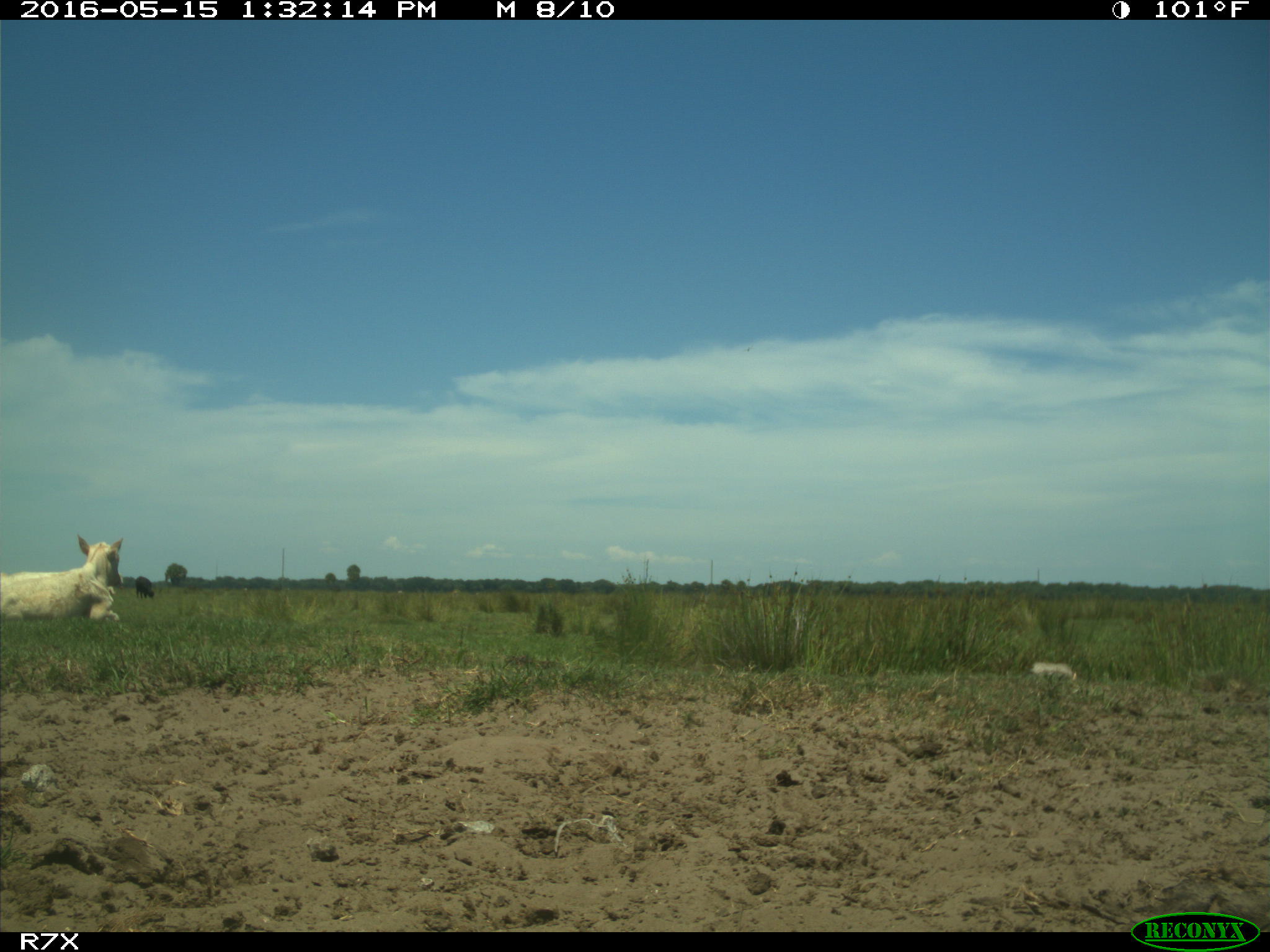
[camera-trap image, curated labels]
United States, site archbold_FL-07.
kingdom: Animalia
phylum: Chordata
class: Mammalia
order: Artiodactyla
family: Bovidae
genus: Bos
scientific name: Bos taurus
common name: domestic cow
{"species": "Bos taurus (domestic cow)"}